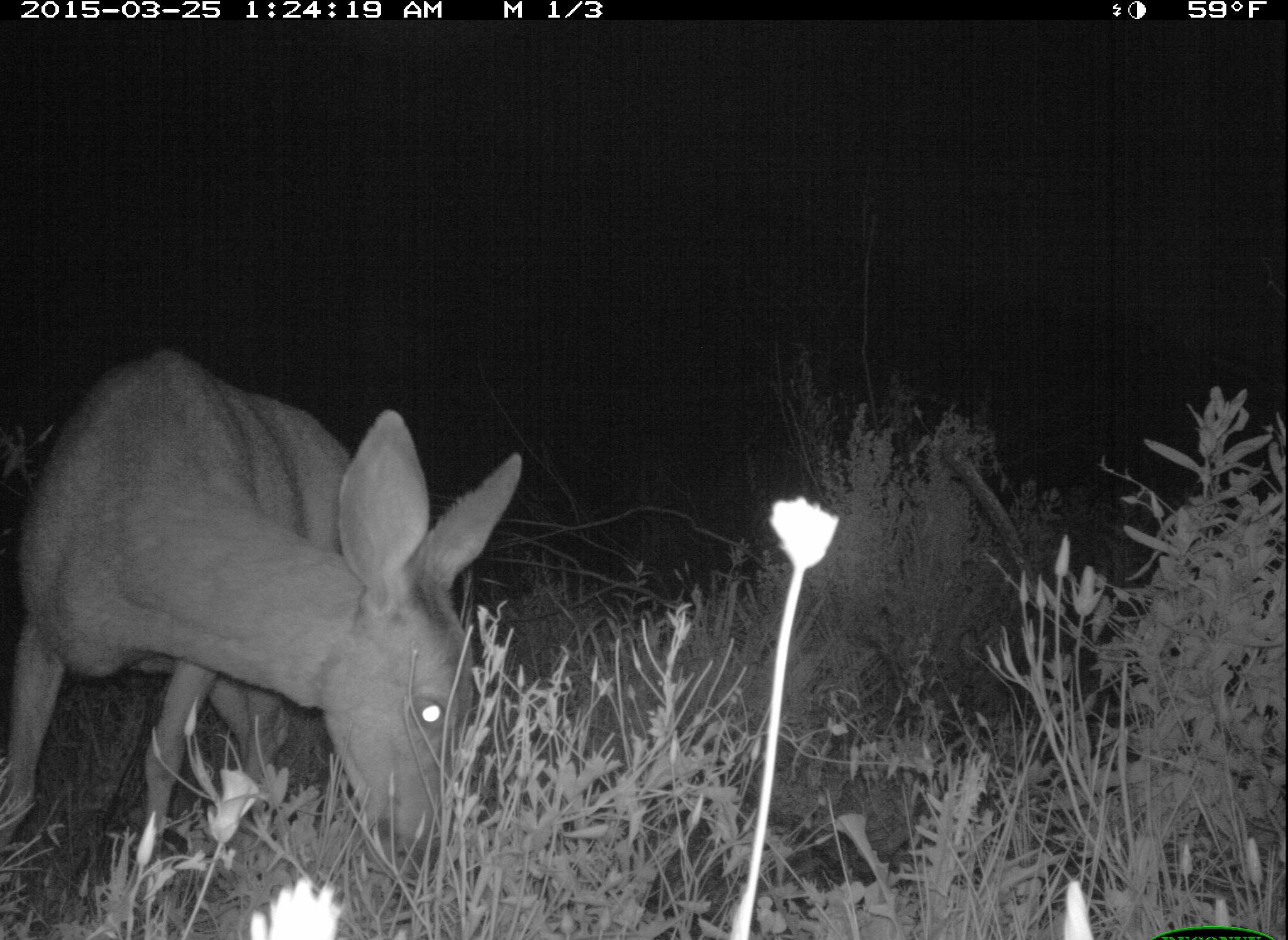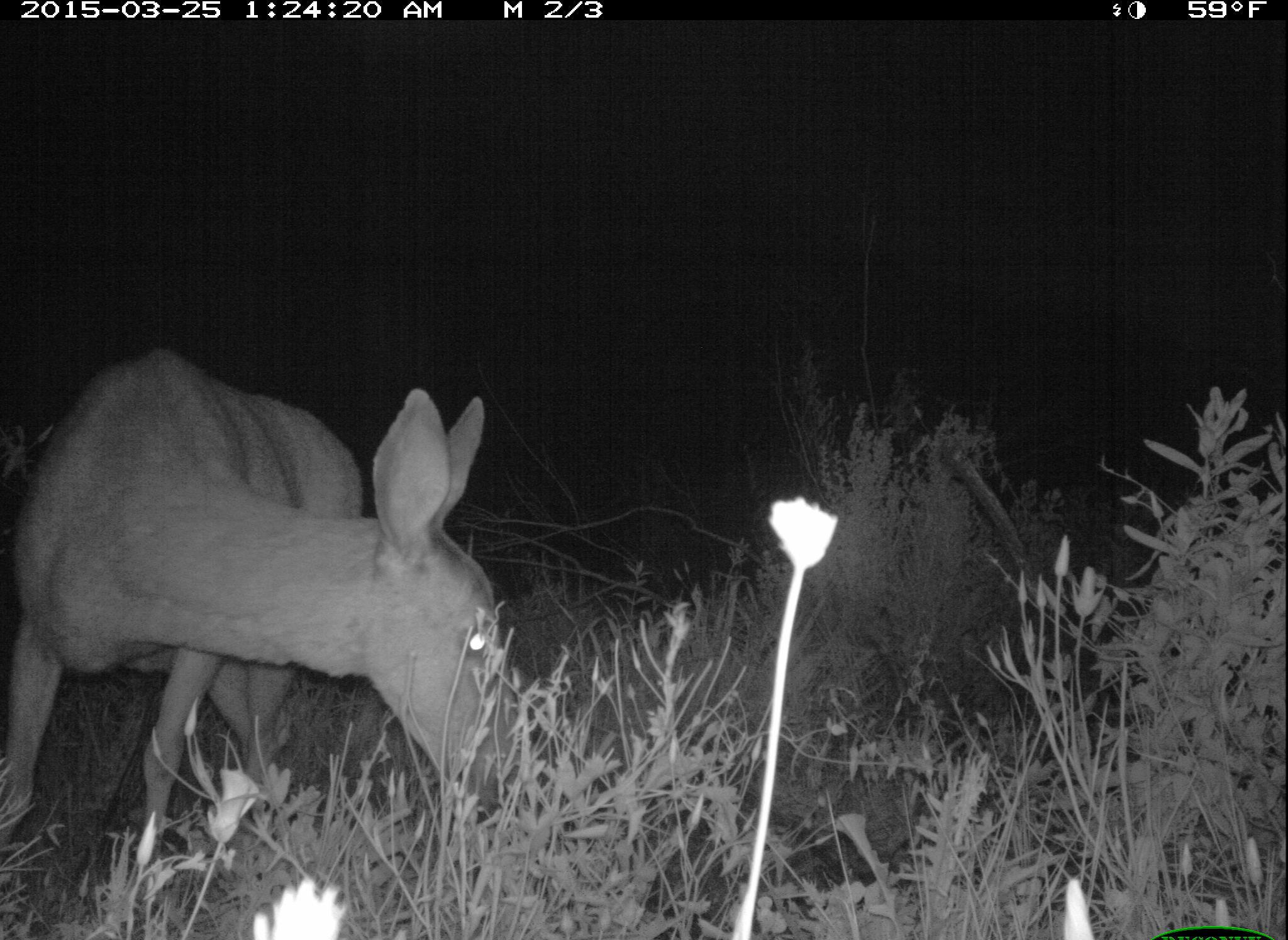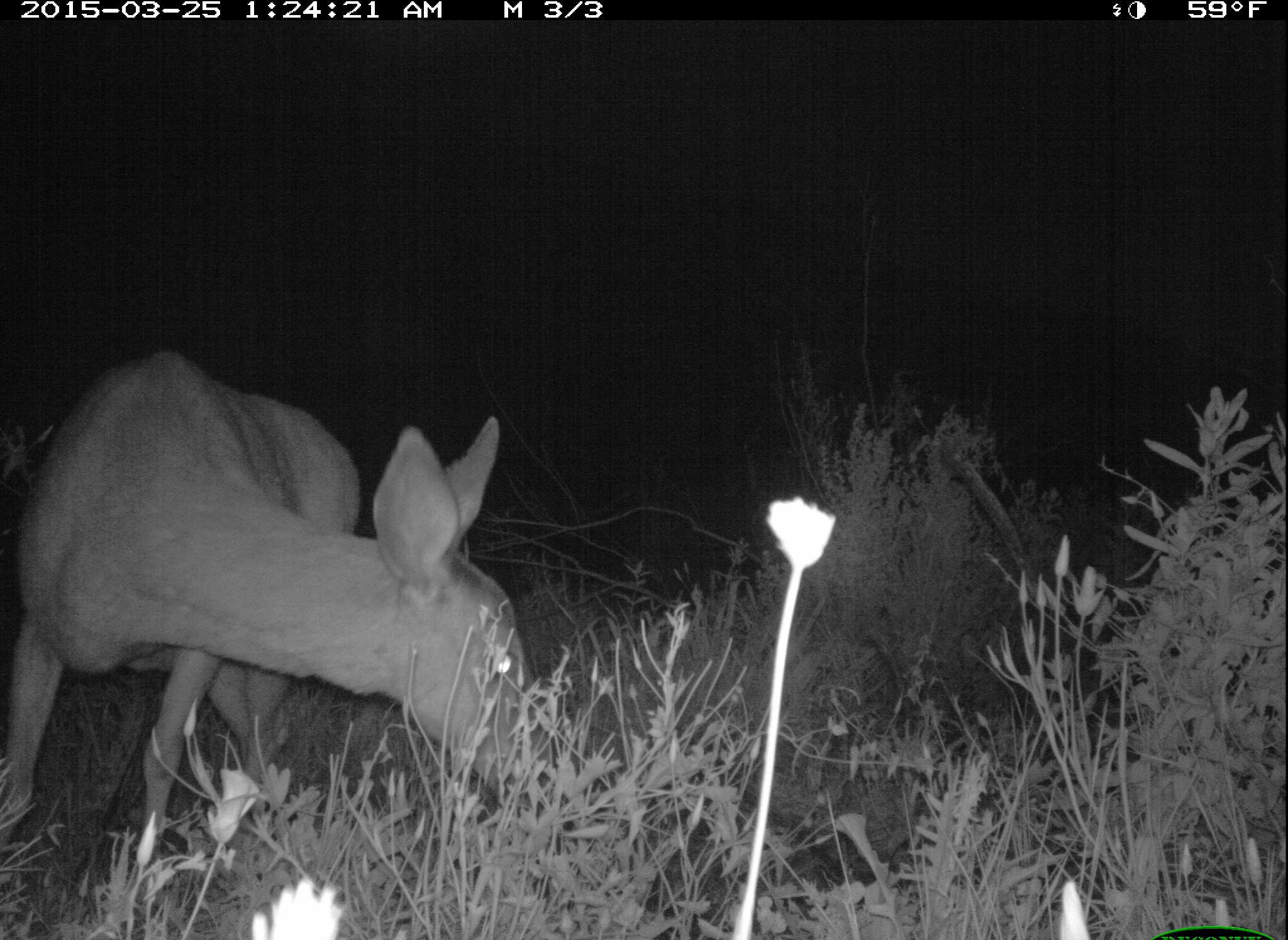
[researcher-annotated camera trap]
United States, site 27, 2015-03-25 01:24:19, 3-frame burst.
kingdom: Animalia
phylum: Chordata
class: Mammalia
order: Artiodactyla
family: Cervidae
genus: Odocoileus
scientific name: Odocoileus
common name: deer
Deer (Odocoileus).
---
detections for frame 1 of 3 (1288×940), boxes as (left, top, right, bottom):
deer: (0, 349, 524, 913)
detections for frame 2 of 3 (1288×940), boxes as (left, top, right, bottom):
deer: (0, 349, 516, 896)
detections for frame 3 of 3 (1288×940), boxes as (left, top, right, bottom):
deer: (1, 348, 538, 940)